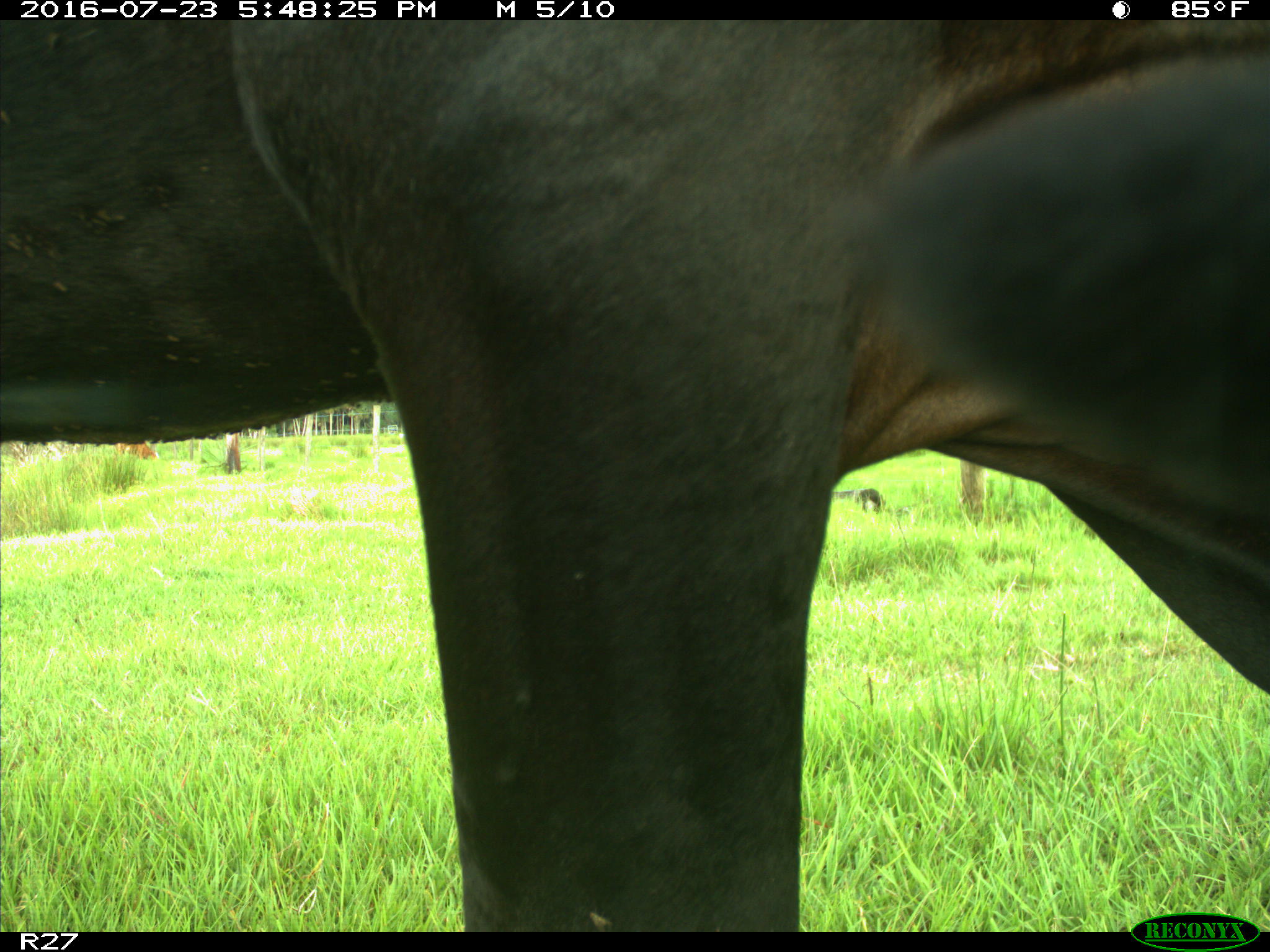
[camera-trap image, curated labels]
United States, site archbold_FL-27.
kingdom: Animalia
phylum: Chordata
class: Mammalia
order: Artiodactyla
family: Bovidae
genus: Bos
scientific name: Bos taurus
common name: domestic cow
Bos taurus (domestic cow).